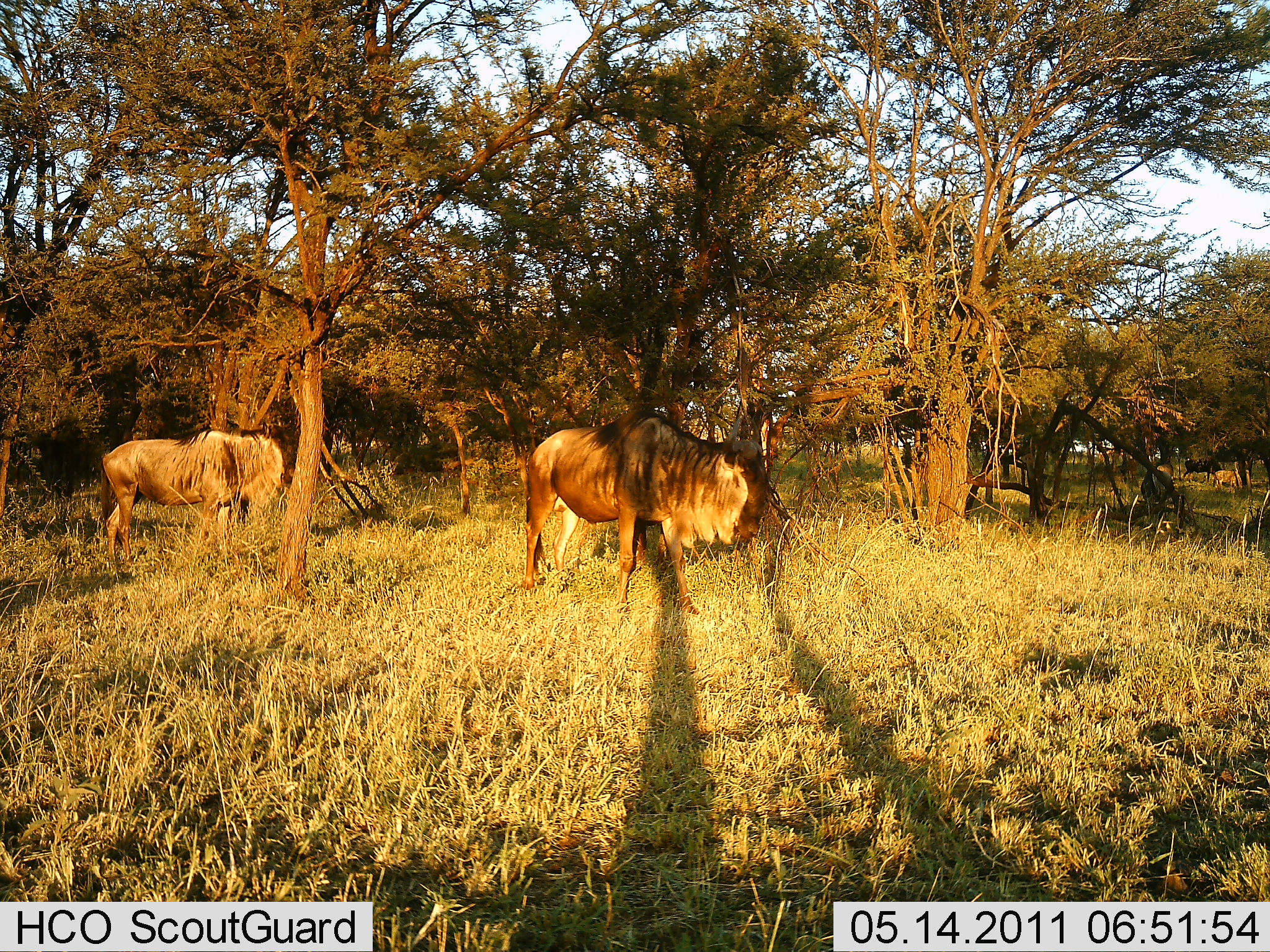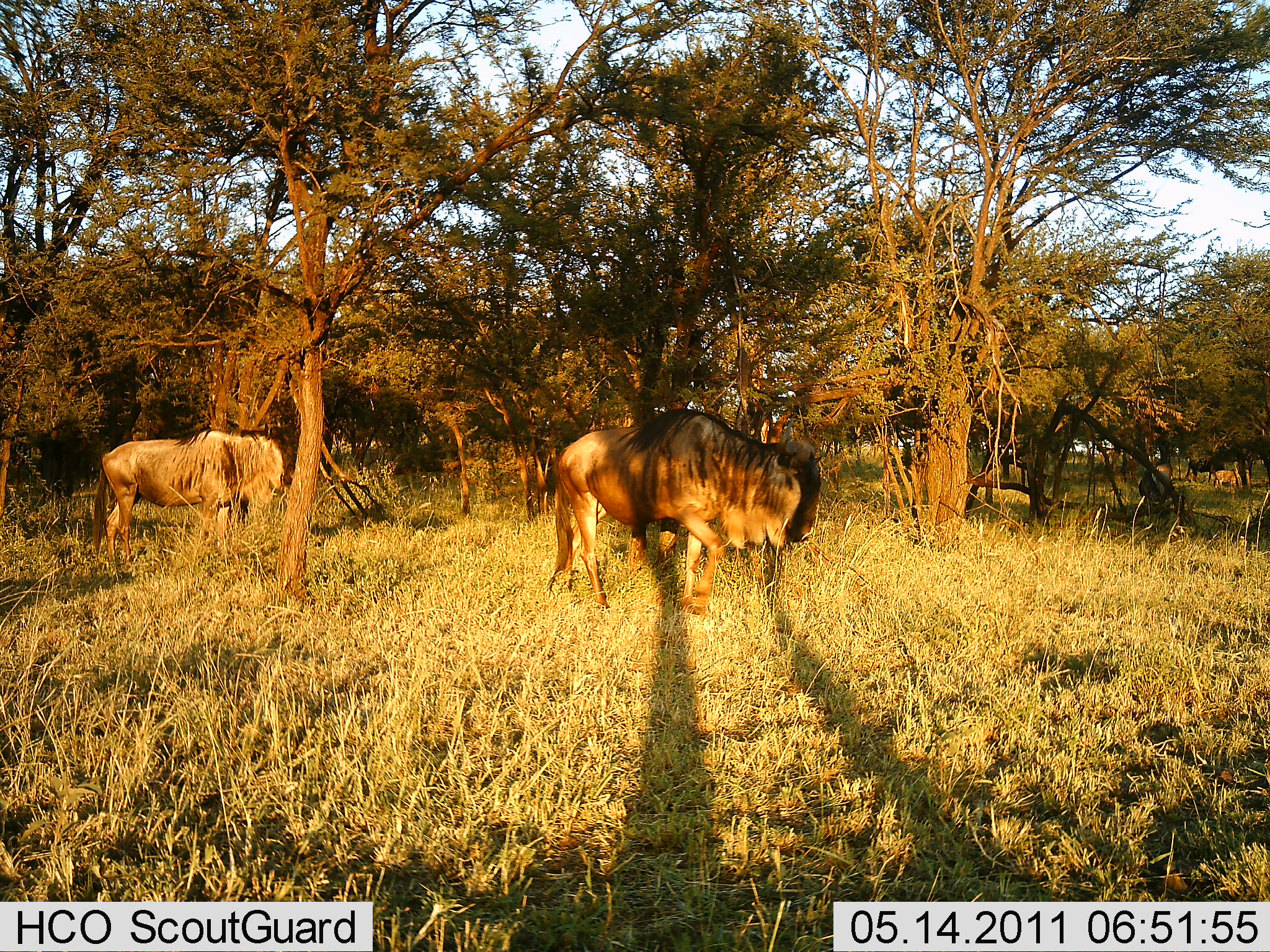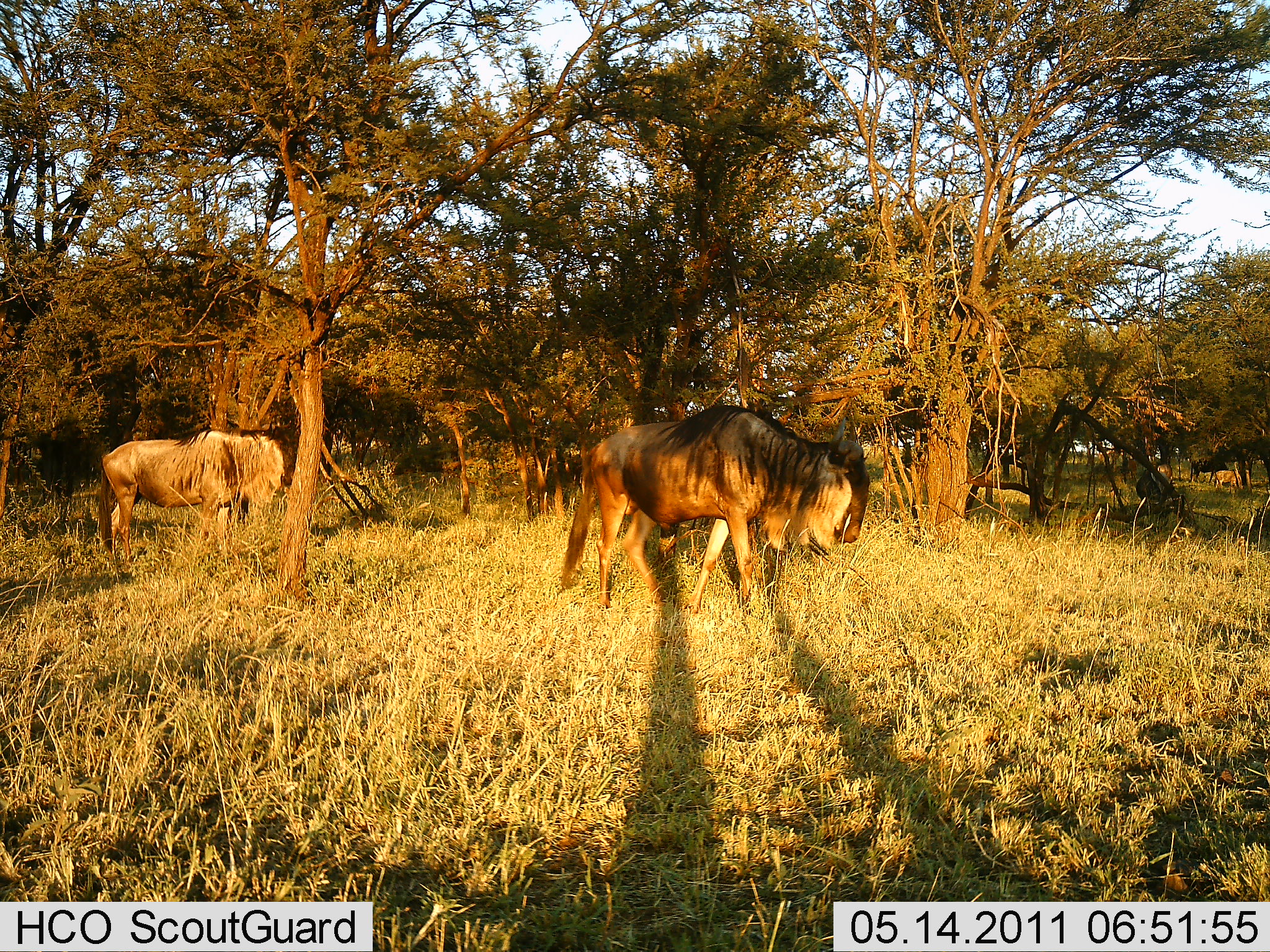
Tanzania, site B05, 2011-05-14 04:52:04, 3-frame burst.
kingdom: Animalia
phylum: Chordata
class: Mammalia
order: Artiodactyla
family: Bovidae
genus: Connochaetes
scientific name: Connochaetes taurinus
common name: blue wildebeest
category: wildebeest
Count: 2.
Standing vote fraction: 50%.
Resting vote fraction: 0%.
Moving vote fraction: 58%.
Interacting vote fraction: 0%.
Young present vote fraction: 0%.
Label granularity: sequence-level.